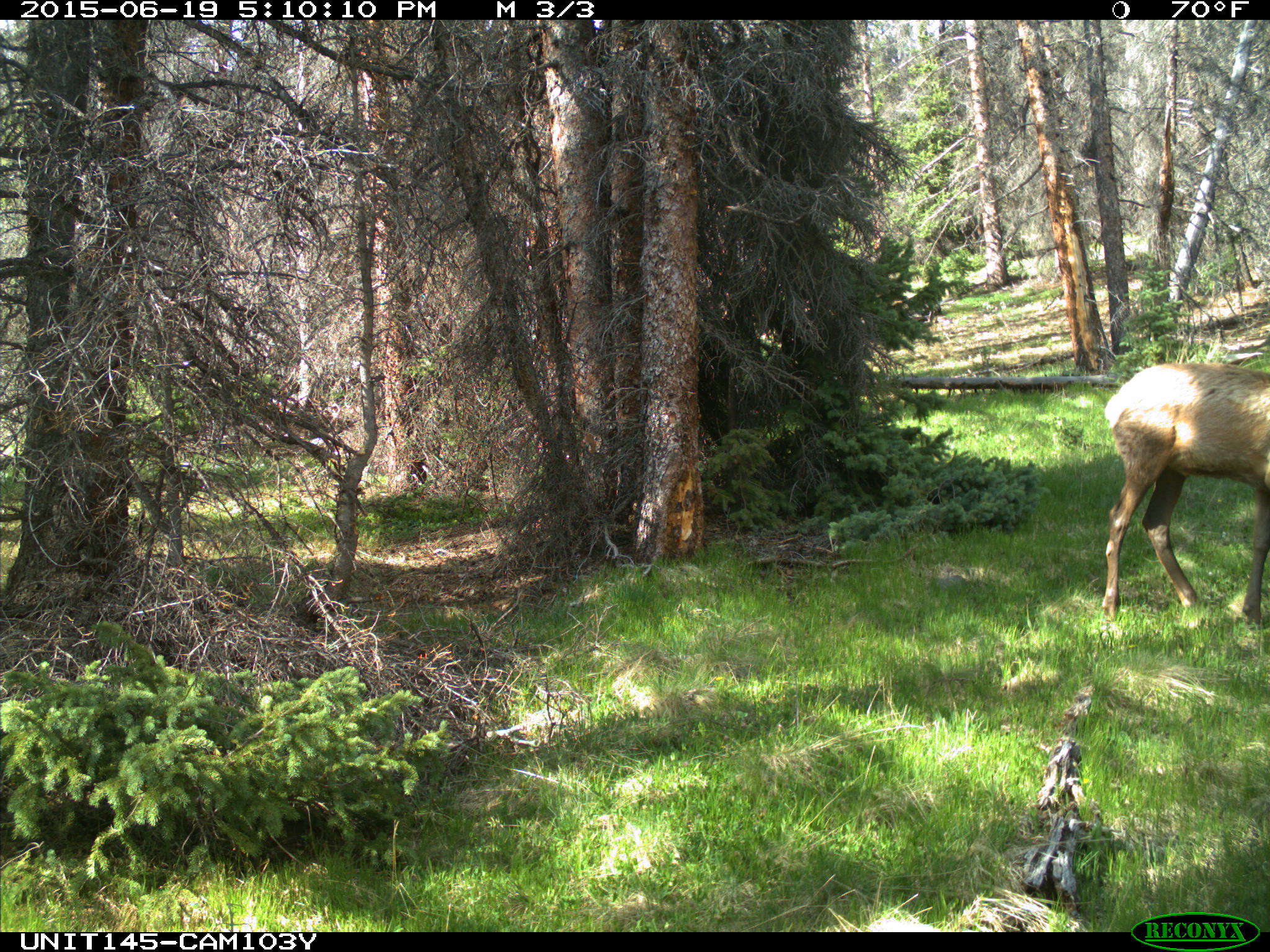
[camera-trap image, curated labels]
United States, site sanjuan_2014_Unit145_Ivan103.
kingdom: Animalia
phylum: Chordata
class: Mammalia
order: Artiodactyla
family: Cervidae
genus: Cervus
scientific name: Cervus elaphus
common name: red deer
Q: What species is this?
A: Cervus elaphus (red deer).